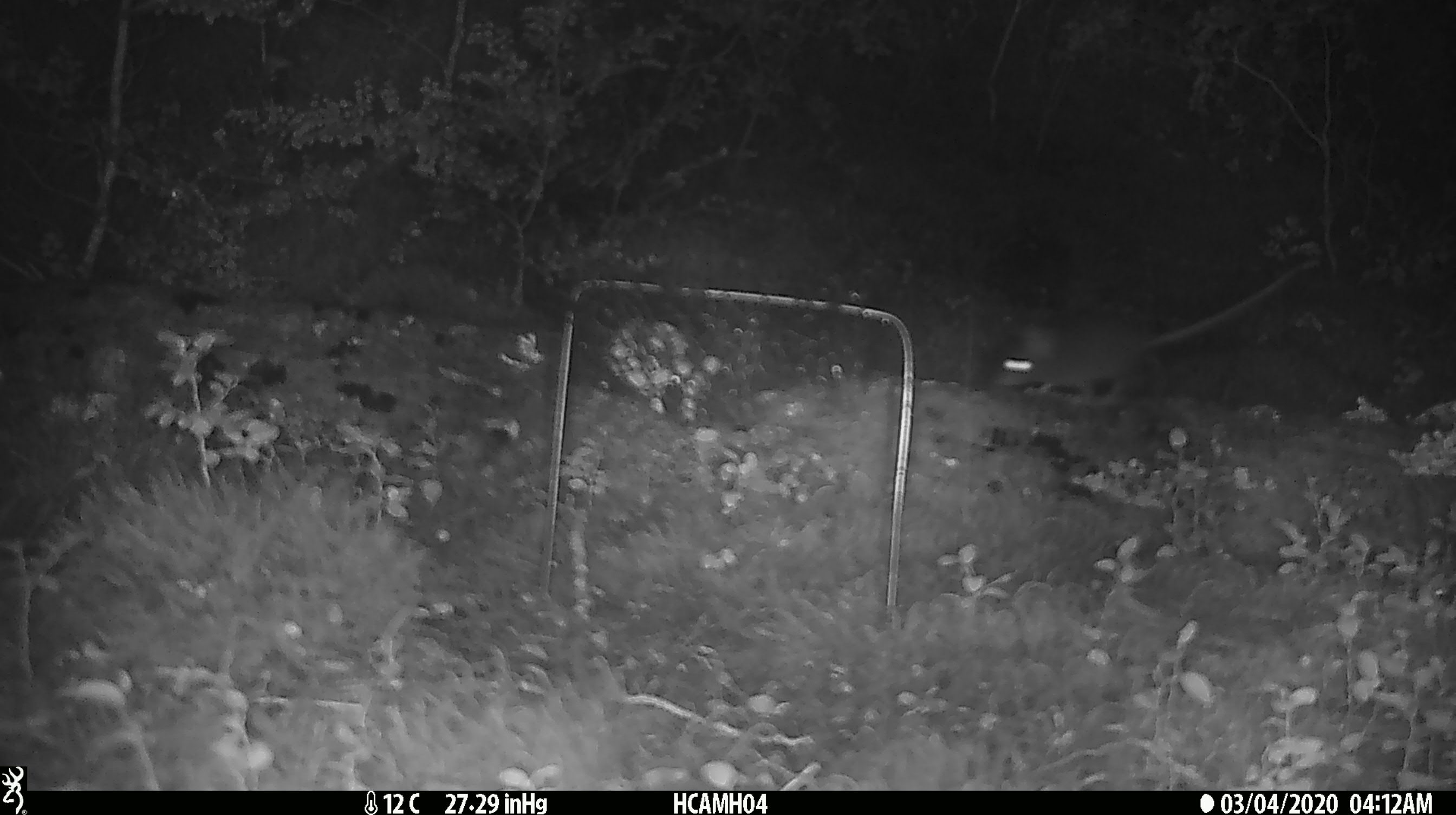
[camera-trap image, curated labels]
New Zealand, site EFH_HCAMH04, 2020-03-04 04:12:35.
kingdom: Animalia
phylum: Chordata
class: Mammalia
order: Rodentia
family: Muridae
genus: Mus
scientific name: Mus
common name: mouse